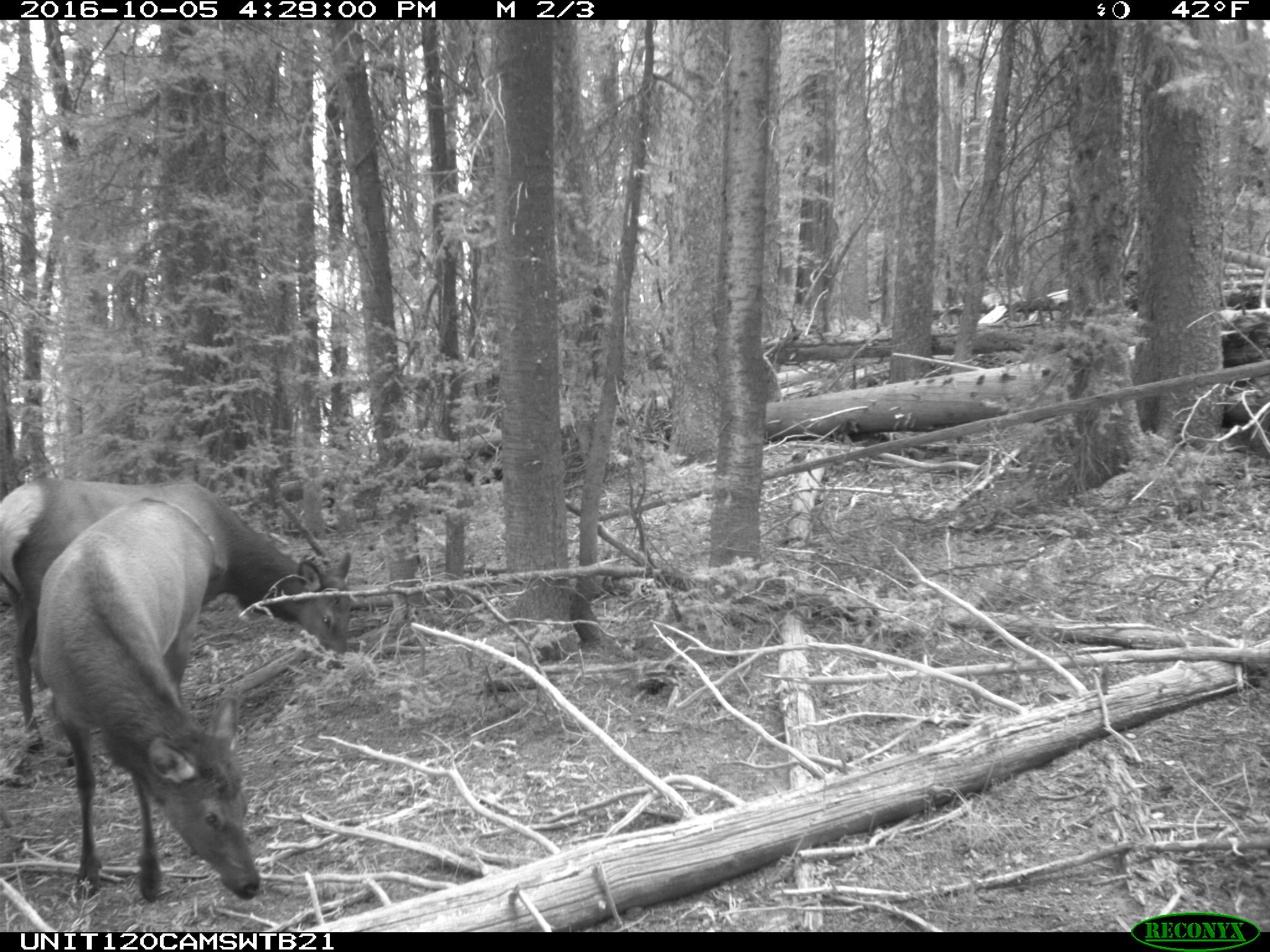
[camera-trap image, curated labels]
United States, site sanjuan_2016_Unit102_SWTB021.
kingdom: Animalia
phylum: Chordata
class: Mammalia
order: Artiodactyla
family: Cervidae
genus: Cervus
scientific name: Cervus elaphus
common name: red deer